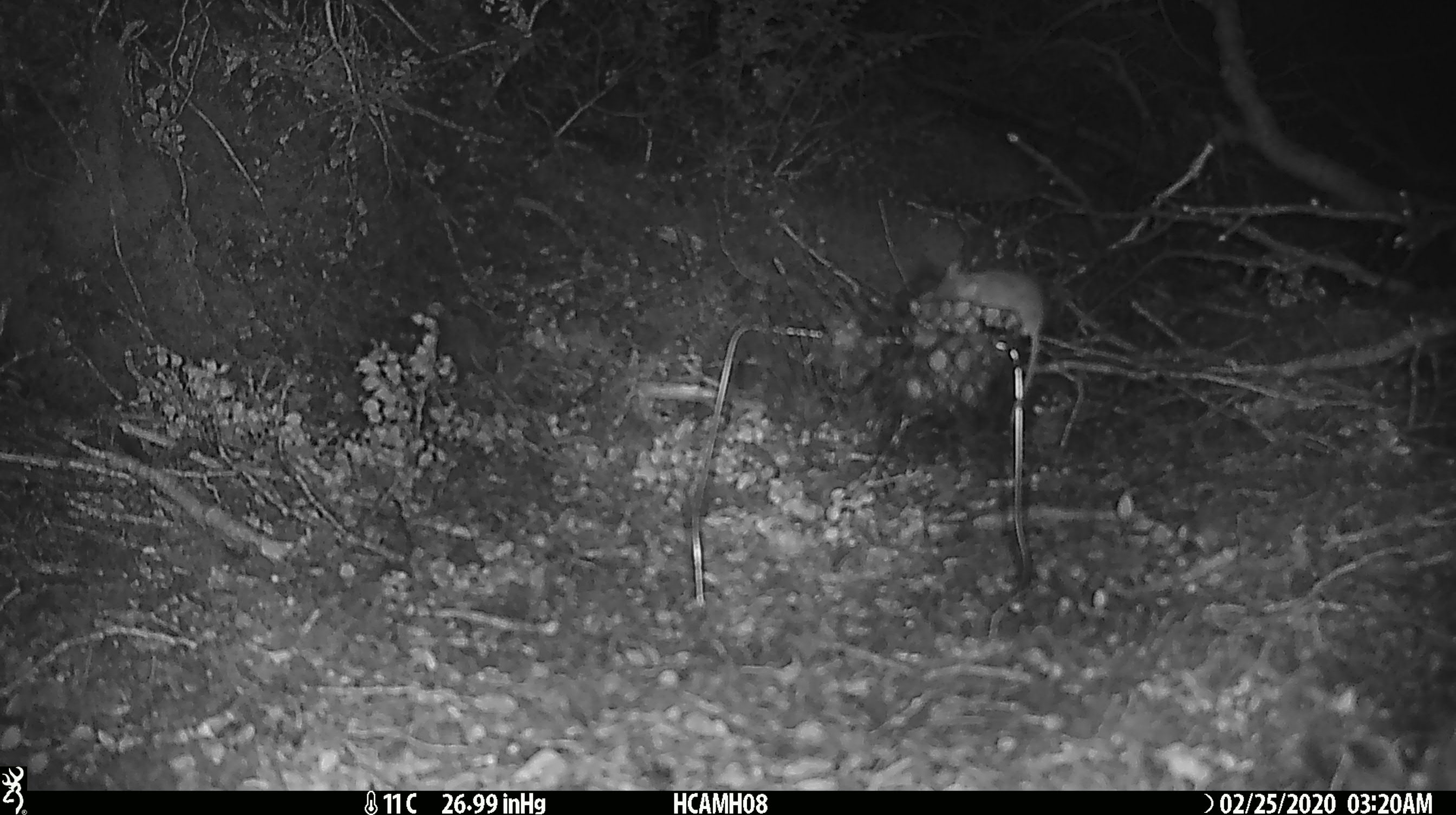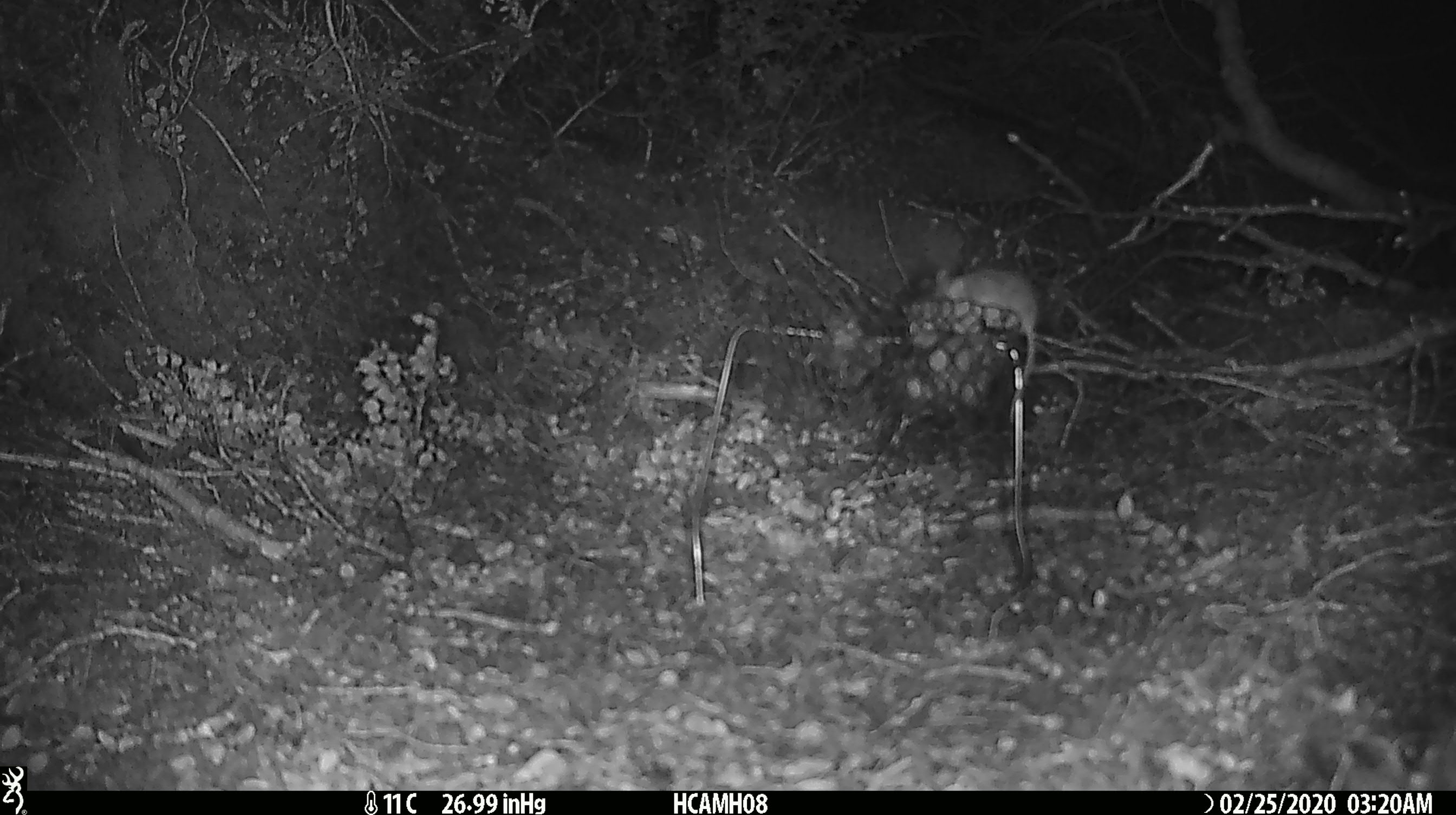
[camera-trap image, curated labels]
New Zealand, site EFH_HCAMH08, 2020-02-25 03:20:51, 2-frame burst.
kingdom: Animalia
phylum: Chordata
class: Mammalia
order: Rodentia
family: Muridae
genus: Mus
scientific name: Mus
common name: mouse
Mouse (Mus).